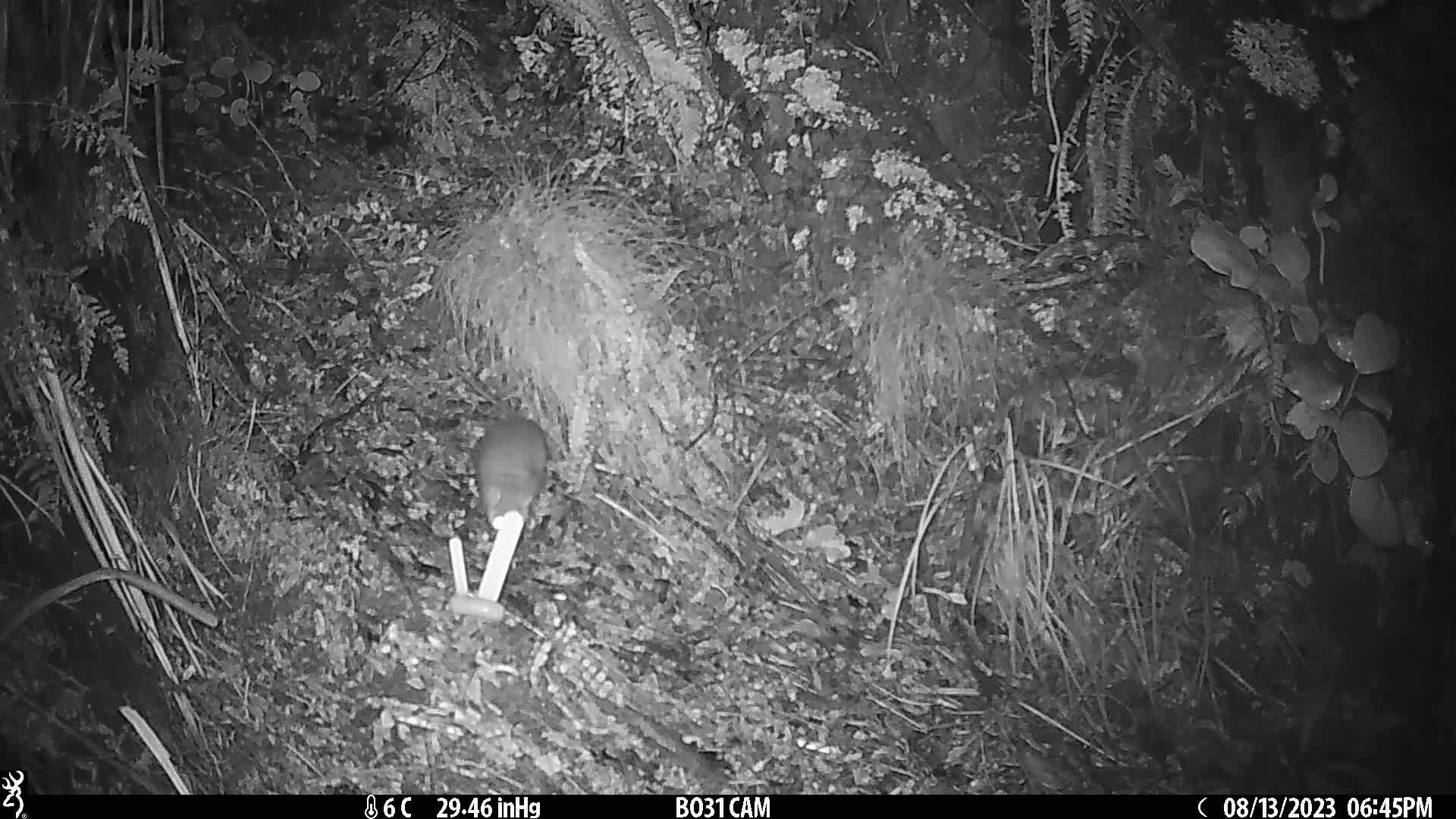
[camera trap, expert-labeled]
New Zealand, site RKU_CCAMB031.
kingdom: Animalia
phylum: Chordata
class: Mammalia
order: Rodentia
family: Muridae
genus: Rattus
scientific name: Rattus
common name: rat